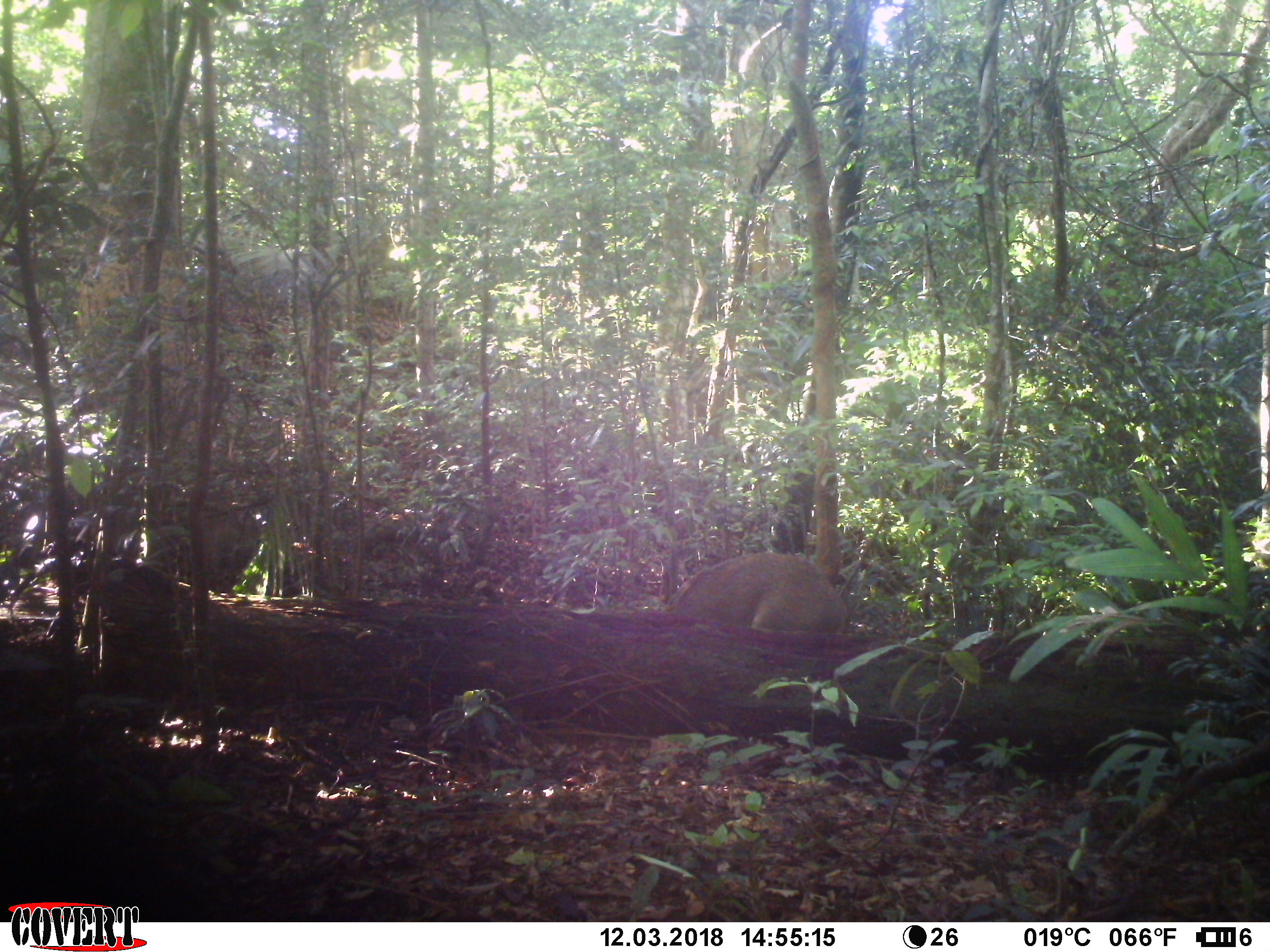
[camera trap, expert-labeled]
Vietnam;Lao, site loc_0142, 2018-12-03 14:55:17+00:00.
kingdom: Animalia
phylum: Chordata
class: Mammalia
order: Artiodactyla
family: Suidae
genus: Sus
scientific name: Sus scrofa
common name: eurasian wild pig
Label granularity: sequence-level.